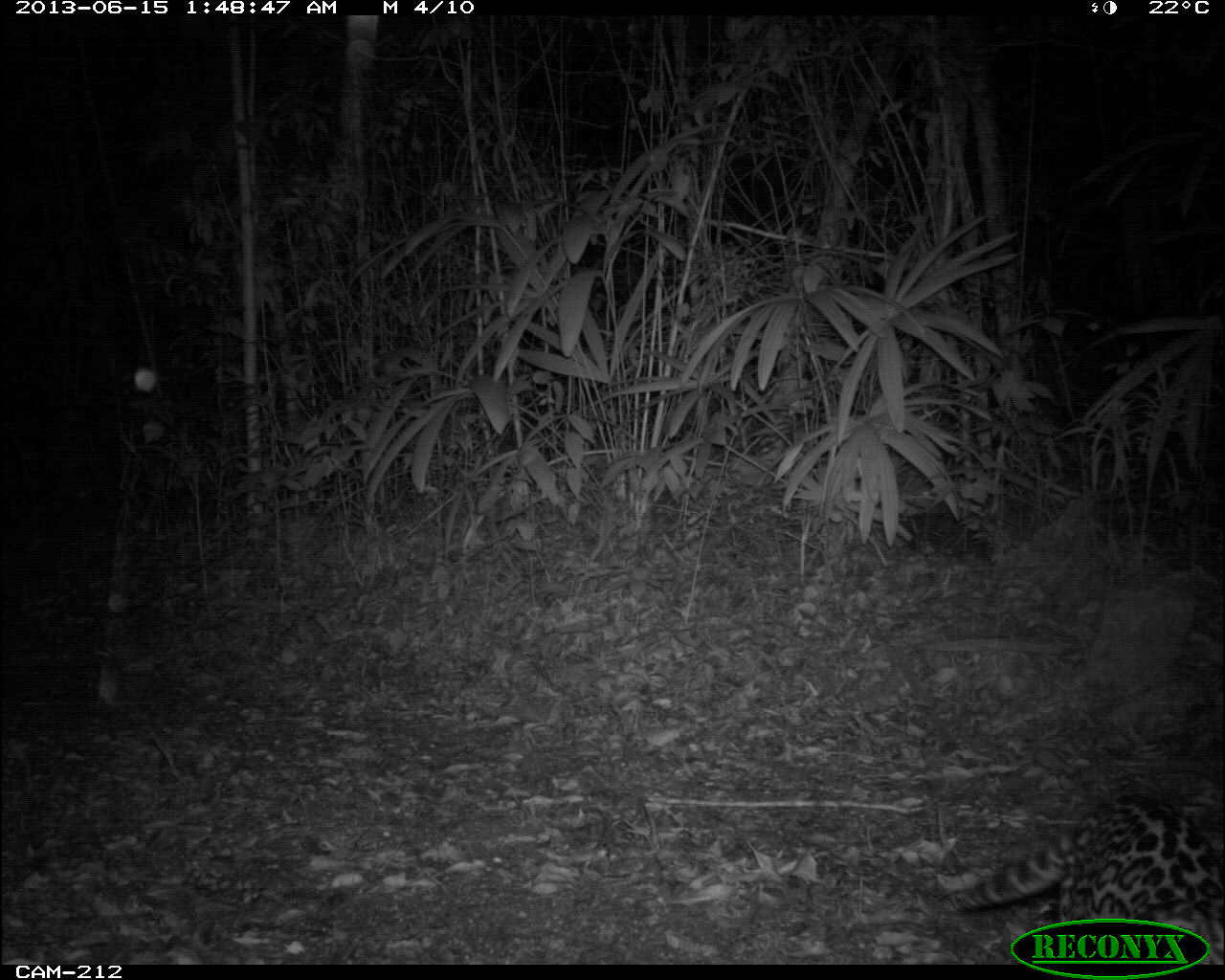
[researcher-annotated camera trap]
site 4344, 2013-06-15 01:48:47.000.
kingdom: Animalia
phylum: Chordata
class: Mammalia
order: Carnivora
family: Felidae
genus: Leopardus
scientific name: Leopardus pardalis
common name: ocelot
Leopardus pardalis (ocelot), count 1, sex female.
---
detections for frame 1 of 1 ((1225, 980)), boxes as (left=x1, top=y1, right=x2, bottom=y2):
leopardus pardalis: (left=940, top=791, right=1225, bottom=964)